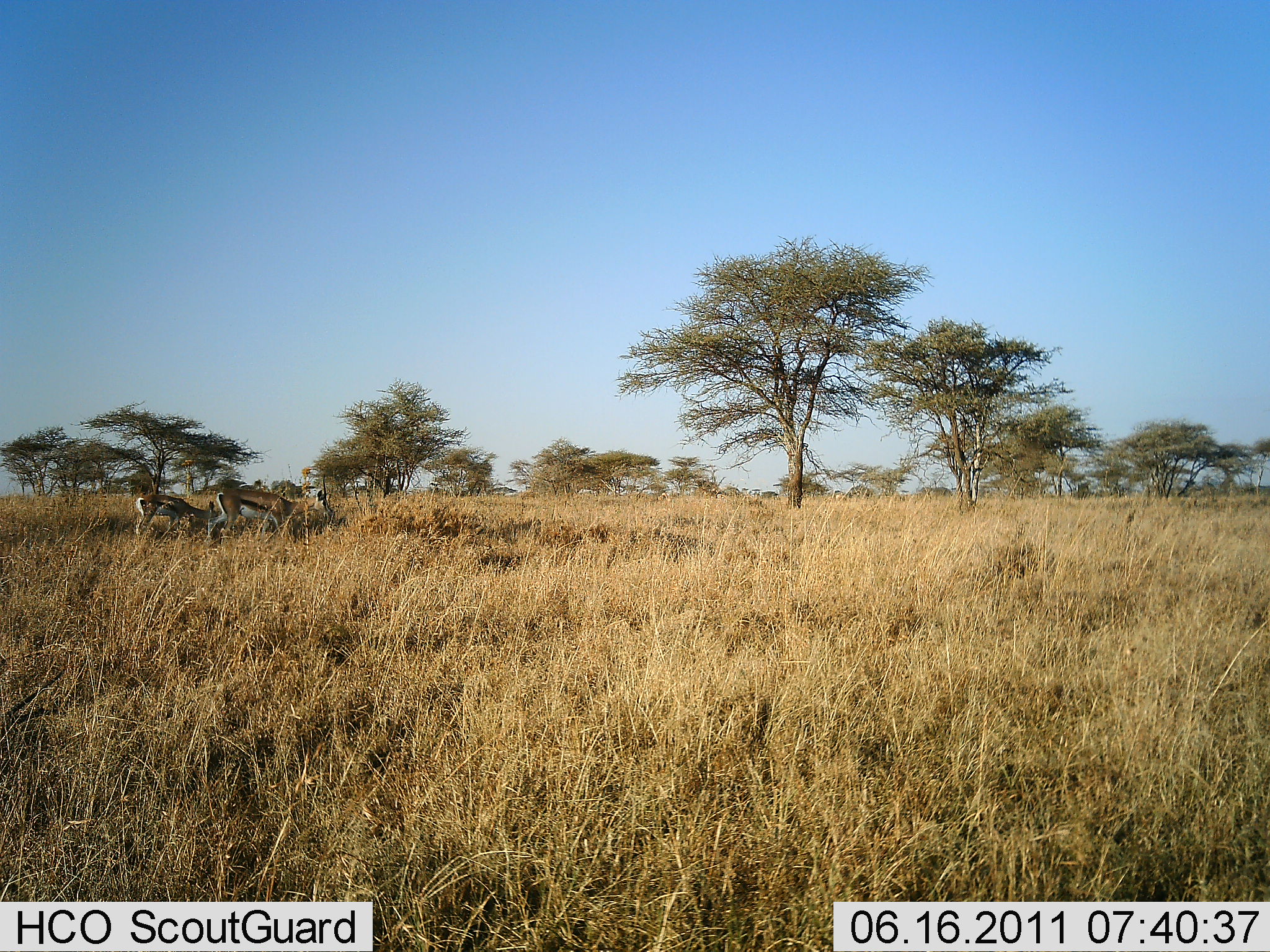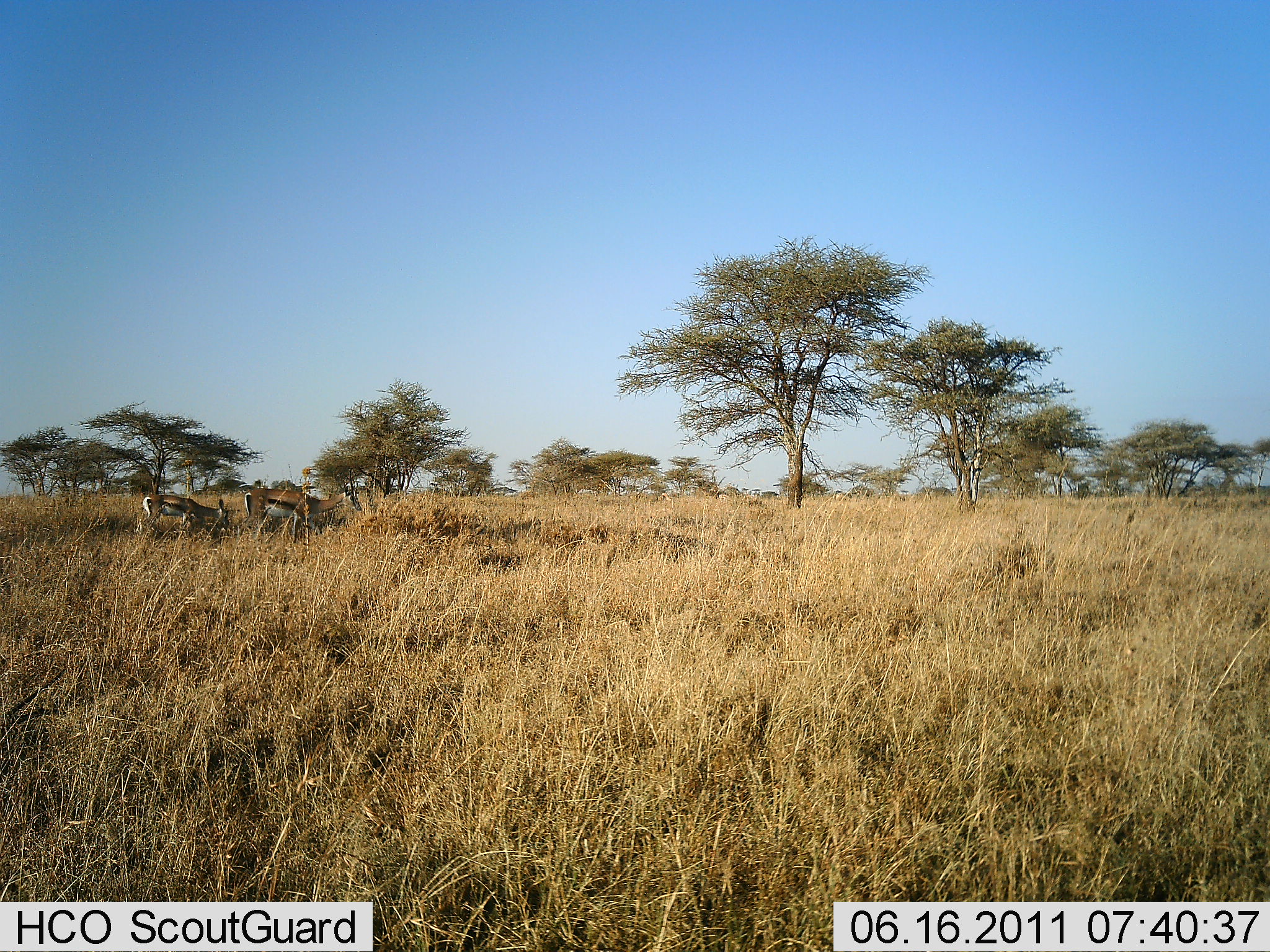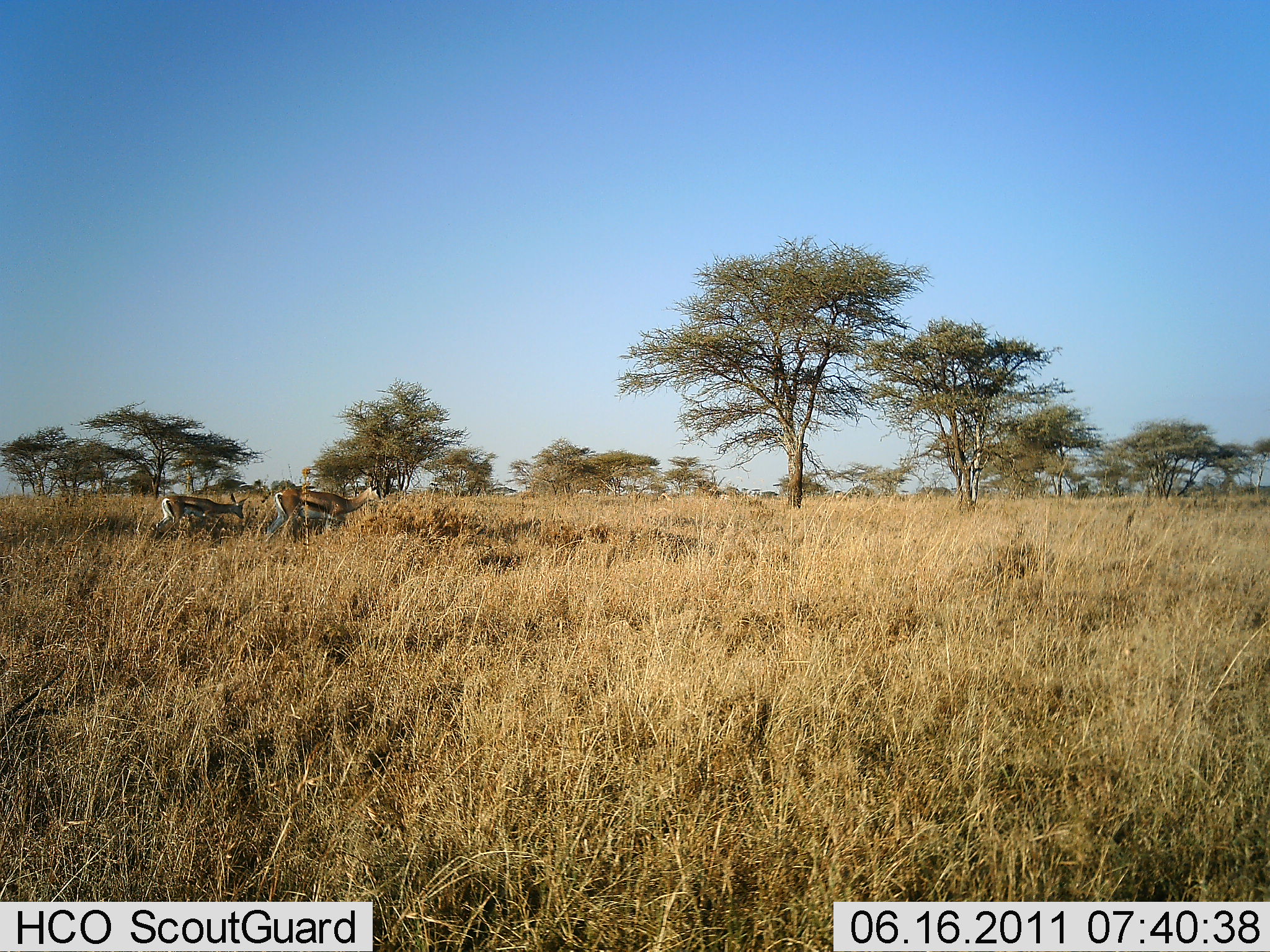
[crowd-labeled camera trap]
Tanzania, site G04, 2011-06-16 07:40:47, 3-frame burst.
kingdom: Animalia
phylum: Chordata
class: Mammalia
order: Artiodactyla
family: Bovidae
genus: Eudorcas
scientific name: Eudorcas thomsonii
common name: thomson's gazelle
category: gazellethomsons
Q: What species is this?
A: Gazellethomsons (thomson's gazelle) (Eudorcas thomsonii).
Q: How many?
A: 3.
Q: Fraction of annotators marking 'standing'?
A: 30%.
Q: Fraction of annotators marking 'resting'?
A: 0%.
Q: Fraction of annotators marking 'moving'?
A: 40%.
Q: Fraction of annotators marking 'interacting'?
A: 0%.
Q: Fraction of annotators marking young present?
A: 10%.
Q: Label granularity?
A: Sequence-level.